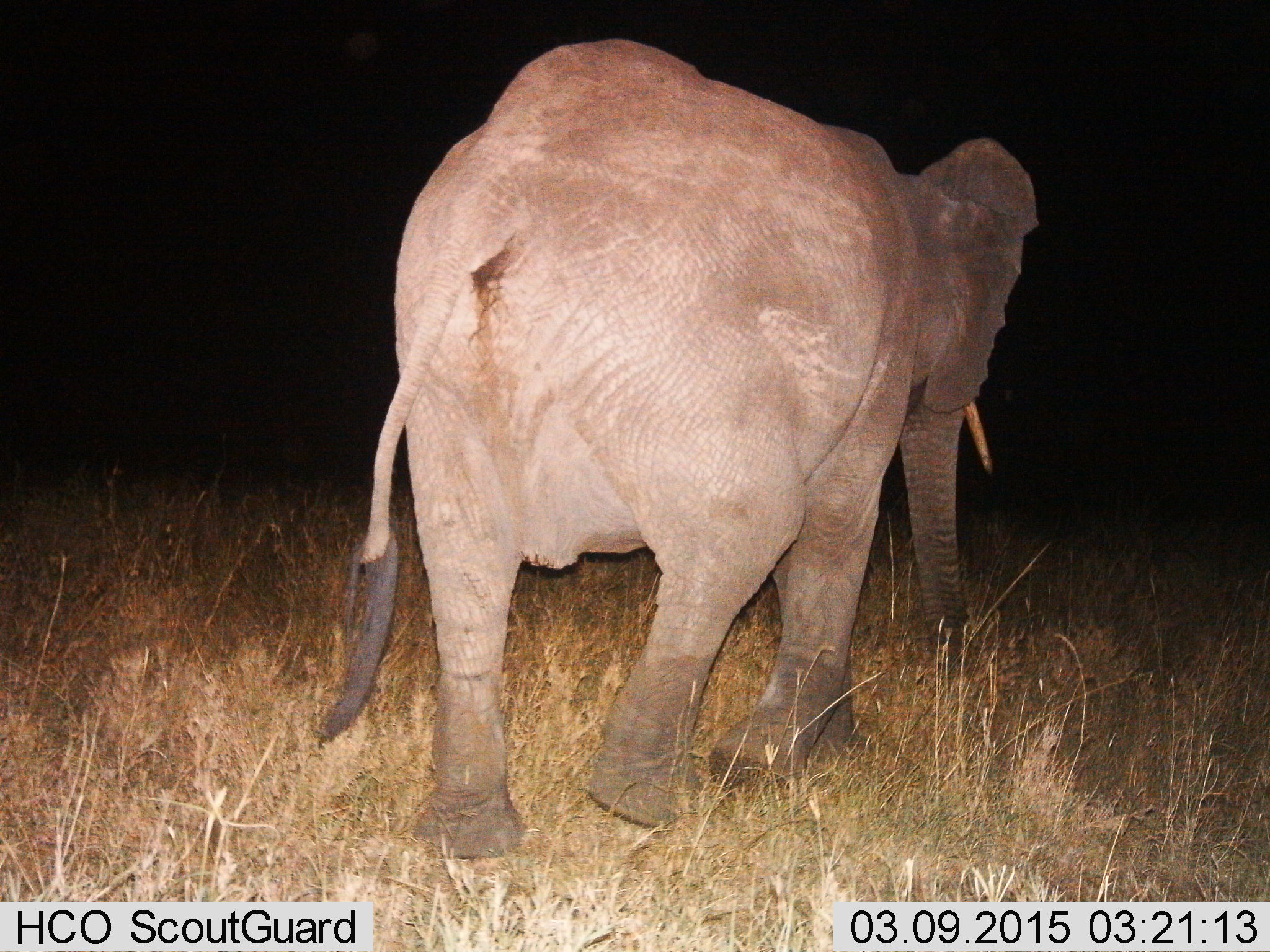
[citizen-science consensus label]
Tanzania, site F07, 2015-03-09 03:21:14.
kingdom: Animalia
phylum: Chordata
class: Mammalia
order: Proboscidea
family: Elephantidae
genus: Loxodonta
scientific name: Loxodonta africana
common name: african bush elephant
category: elephant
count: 1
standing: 0%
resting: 0%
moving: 100%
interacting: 0%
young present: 0%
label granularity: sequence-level